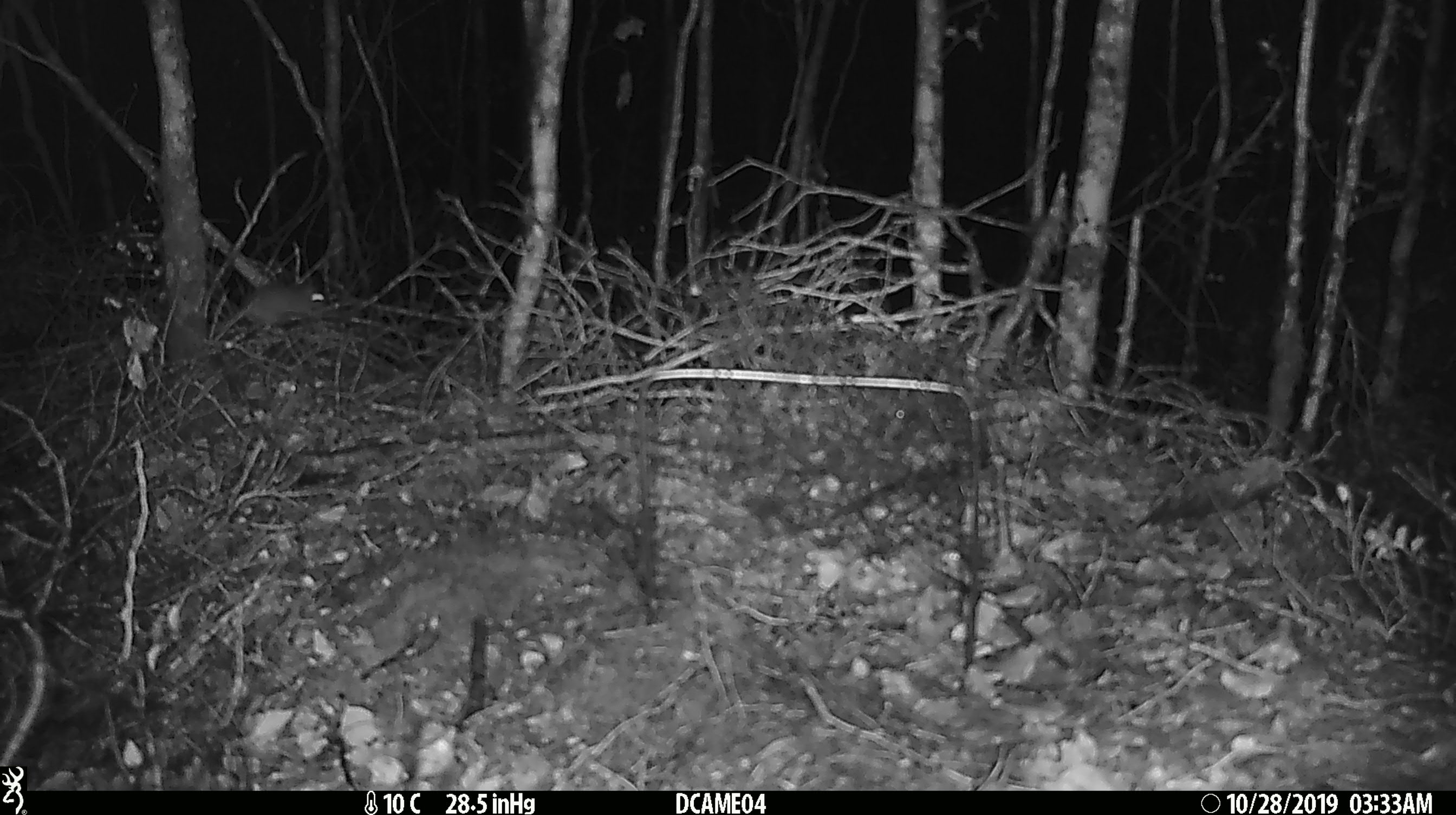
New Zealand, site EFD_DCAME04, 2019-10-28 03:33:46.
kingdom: Animalia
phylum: Chordata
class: Mammalia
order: Rodentia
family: Muridae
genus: Mus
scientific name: Mus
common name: mouse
Mouse (Mus).